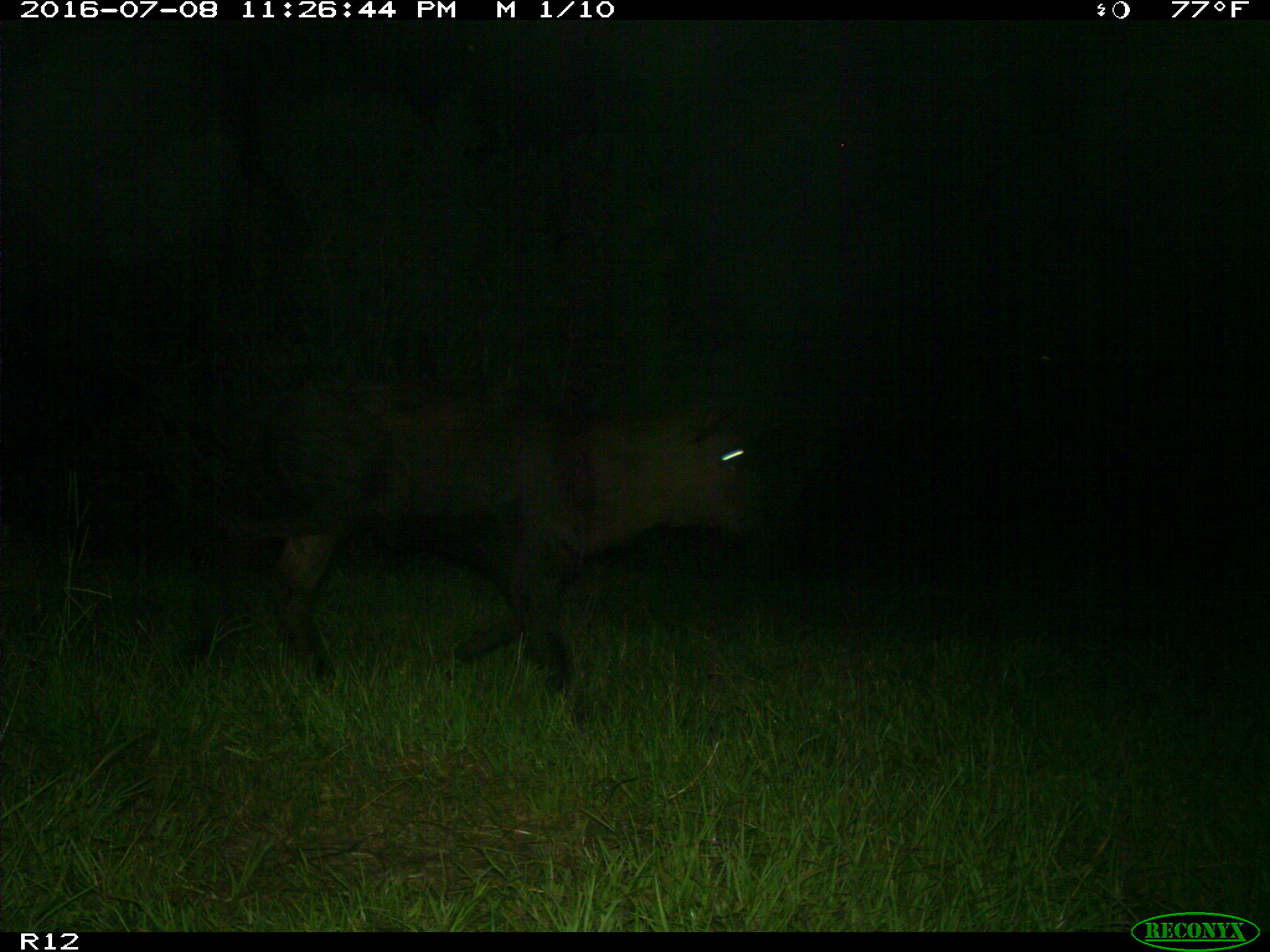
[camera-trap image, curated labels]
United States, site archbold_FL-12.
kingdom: Animalia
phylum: Chordata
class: Mammalia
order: Artiodactyla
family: Bovidae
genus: Bos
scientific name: Bos taurus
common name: domestic cow